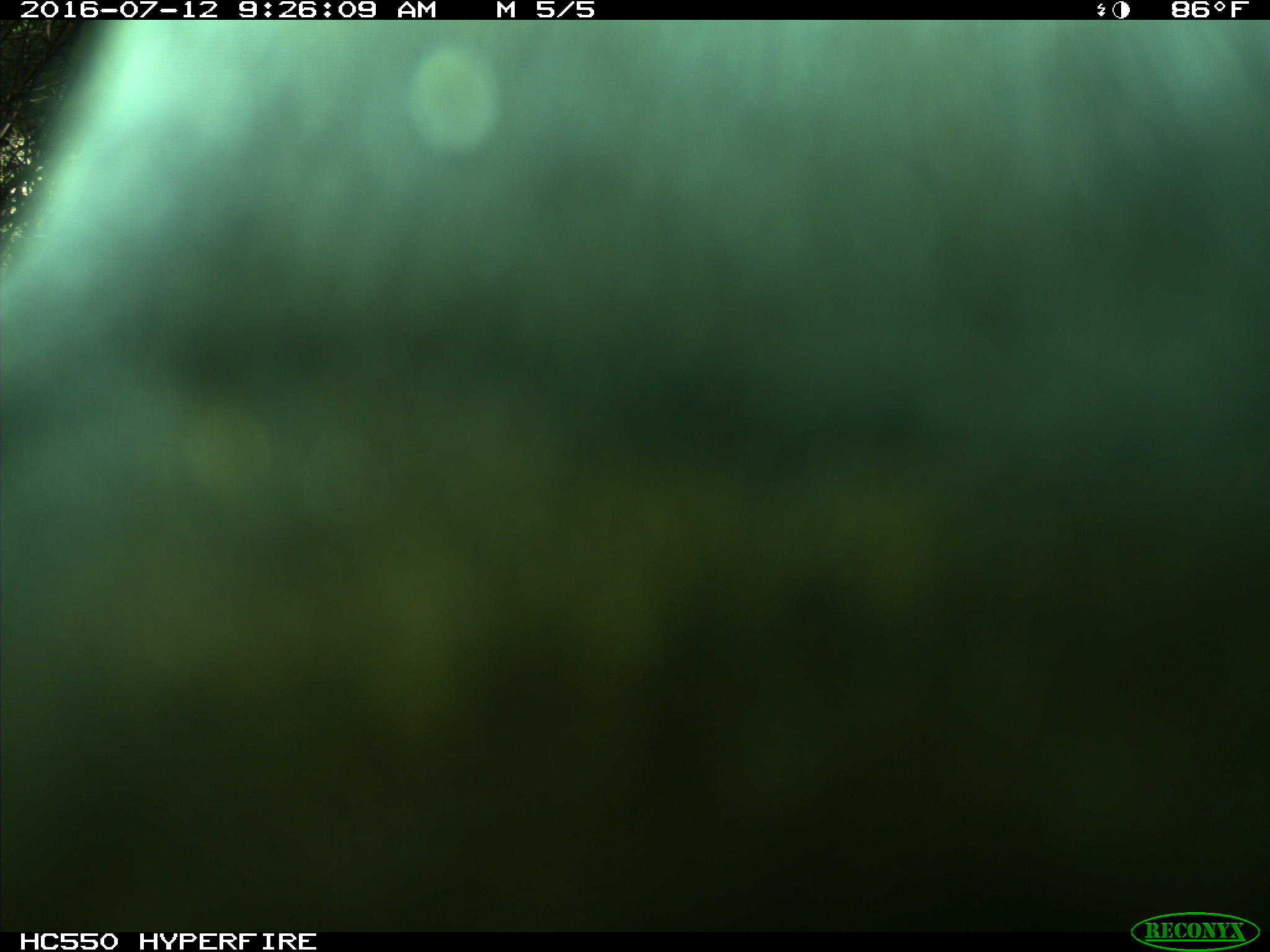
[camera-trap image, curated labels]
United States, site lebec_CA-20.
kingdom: Animalia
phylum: Chordata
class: Mammalia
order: Artiodactyla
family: Bovidae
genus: Bos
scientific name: Bos taurus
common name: domestic cow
Bos taurus (domestic cow).